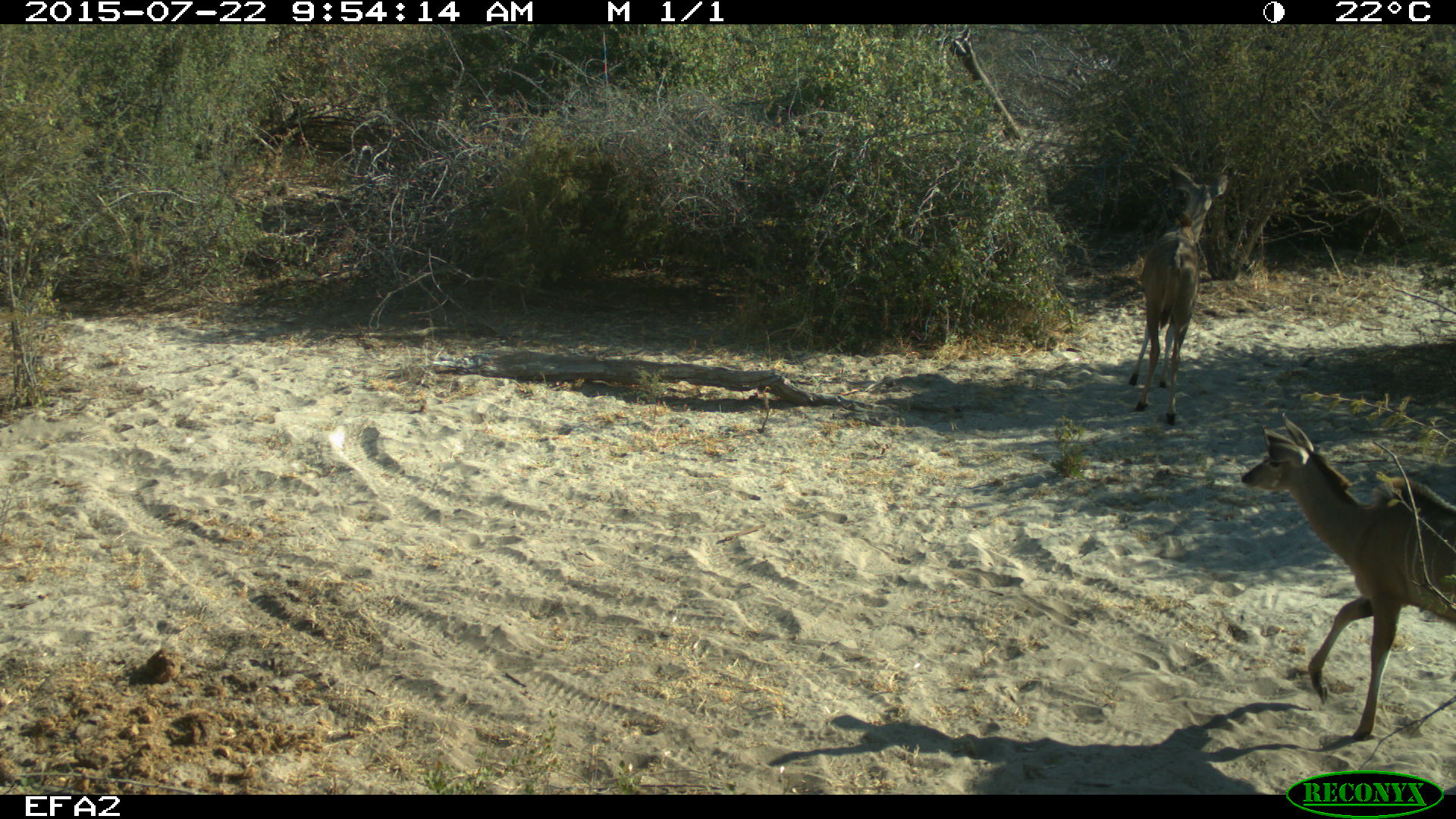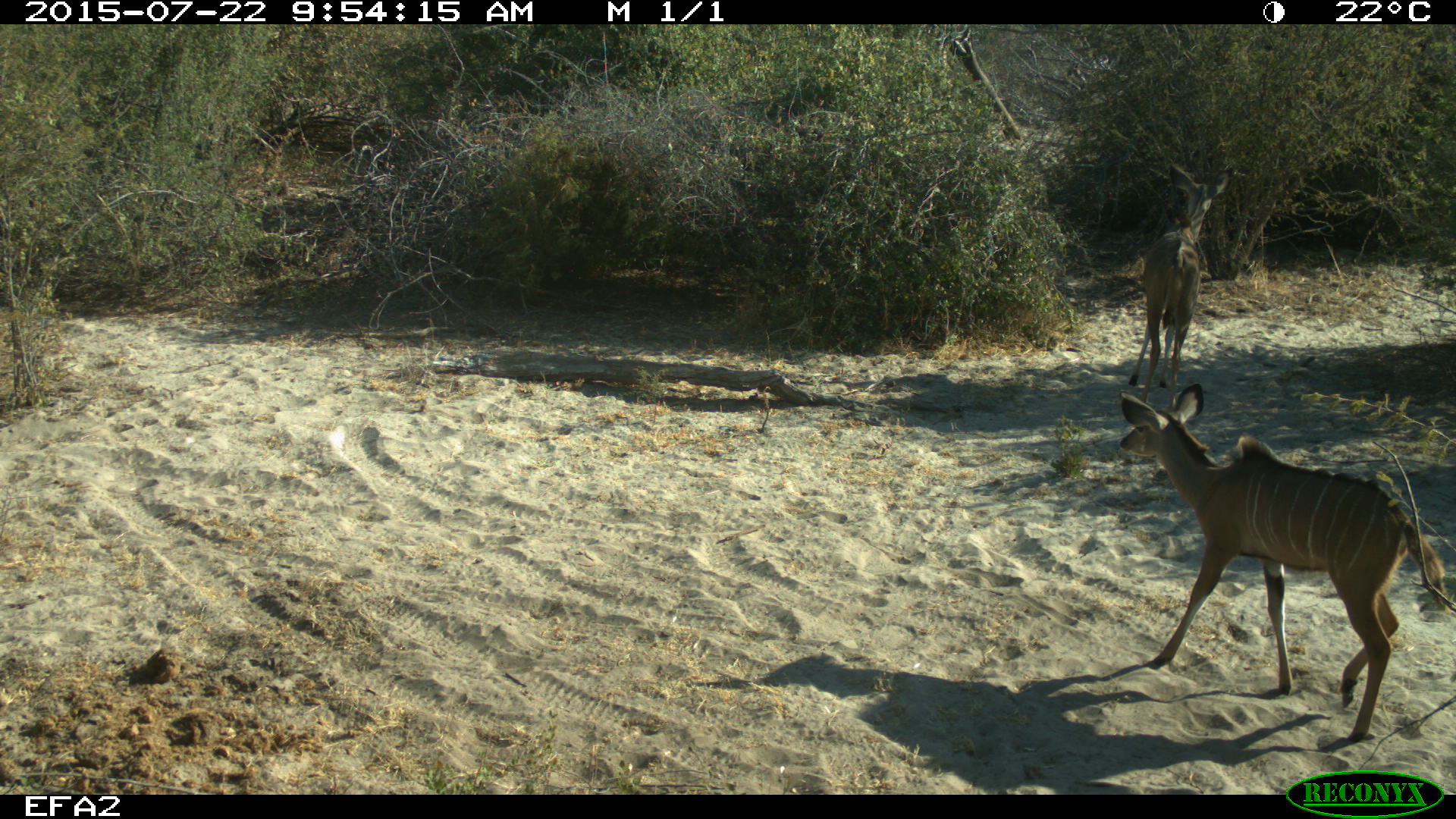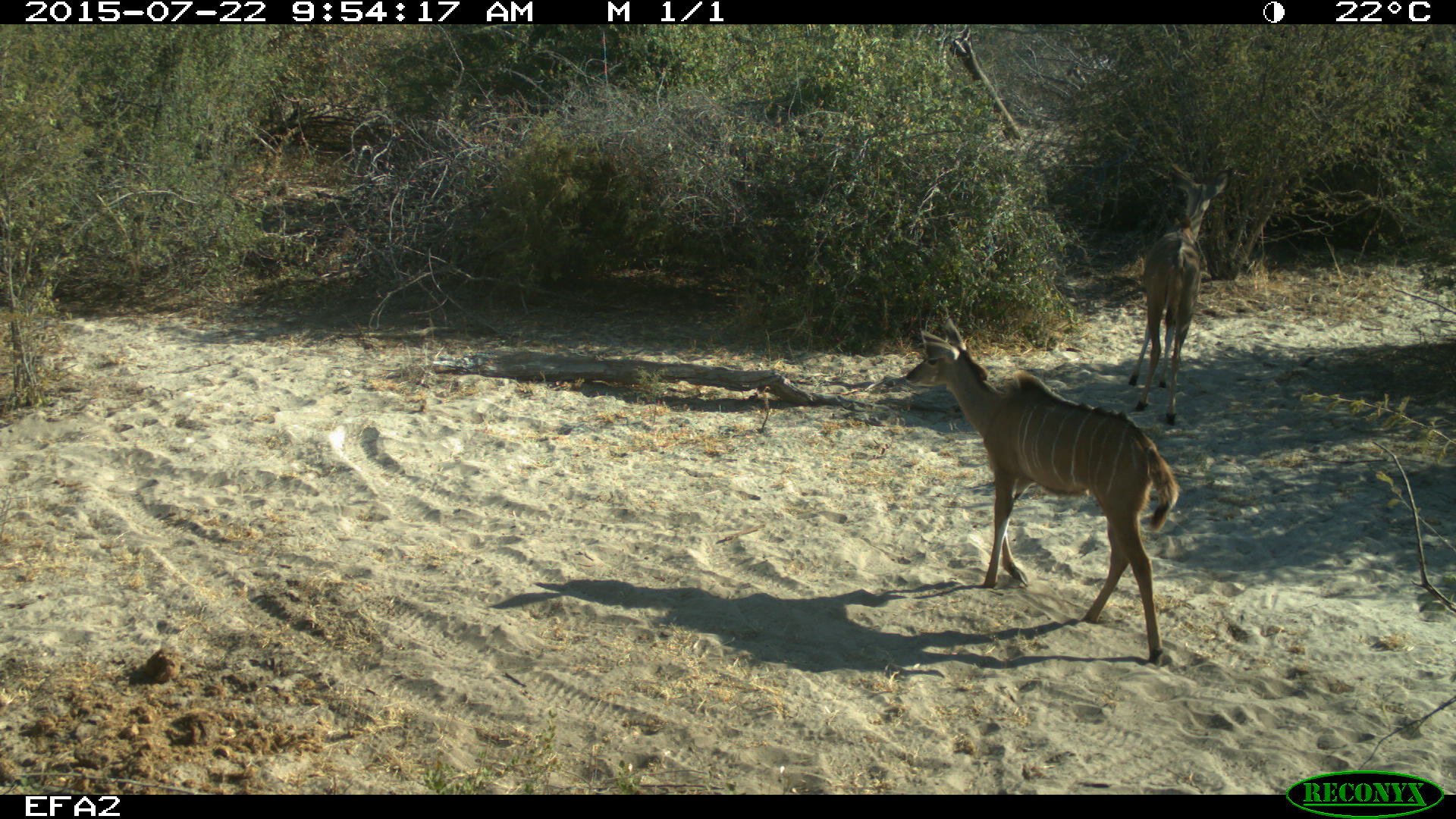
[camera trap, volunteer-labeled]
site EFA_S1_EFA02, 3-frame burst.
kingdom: Animalia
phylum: Chordata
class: Mammalia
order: Artiodactyla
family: Bovidae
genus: Tragelaphus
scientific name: Tragelaphus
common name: kudu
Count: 2.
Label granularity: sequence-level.